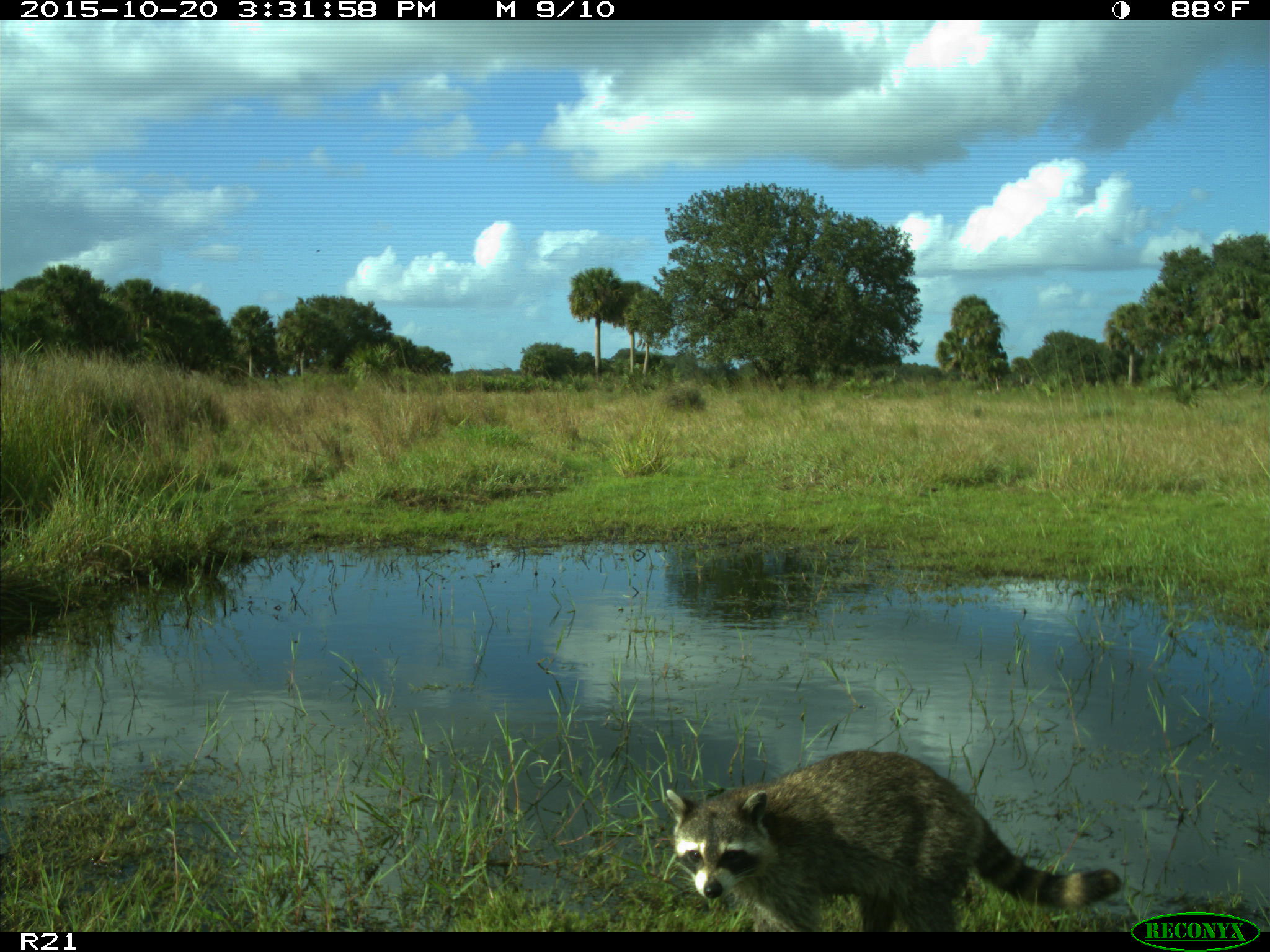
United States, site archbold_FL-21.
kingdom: Animalia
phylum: Chordata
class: Mammalia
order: Carnivora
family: Procyonidae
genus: Procyon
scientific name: Procyon lotor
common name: common raccoon